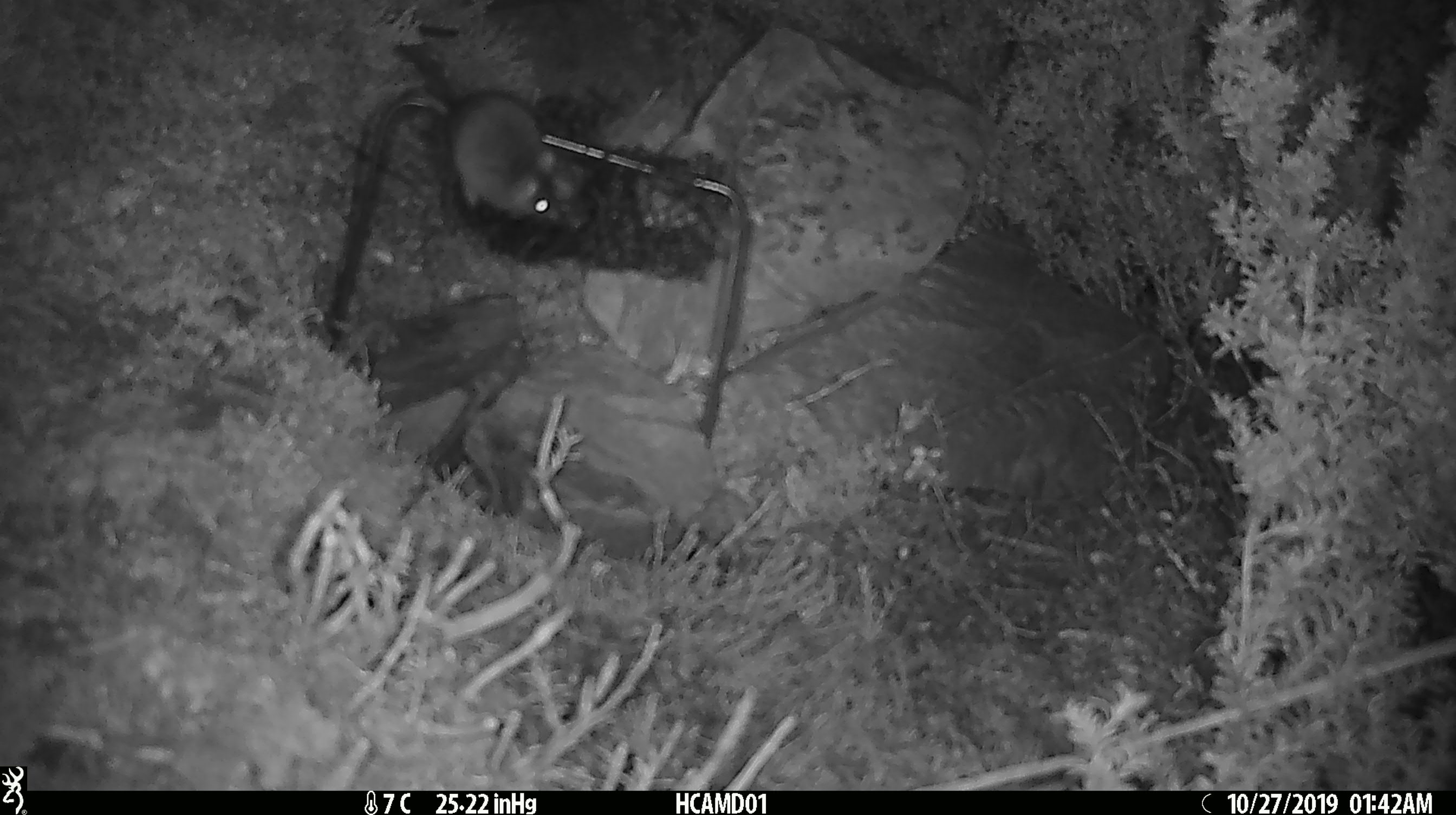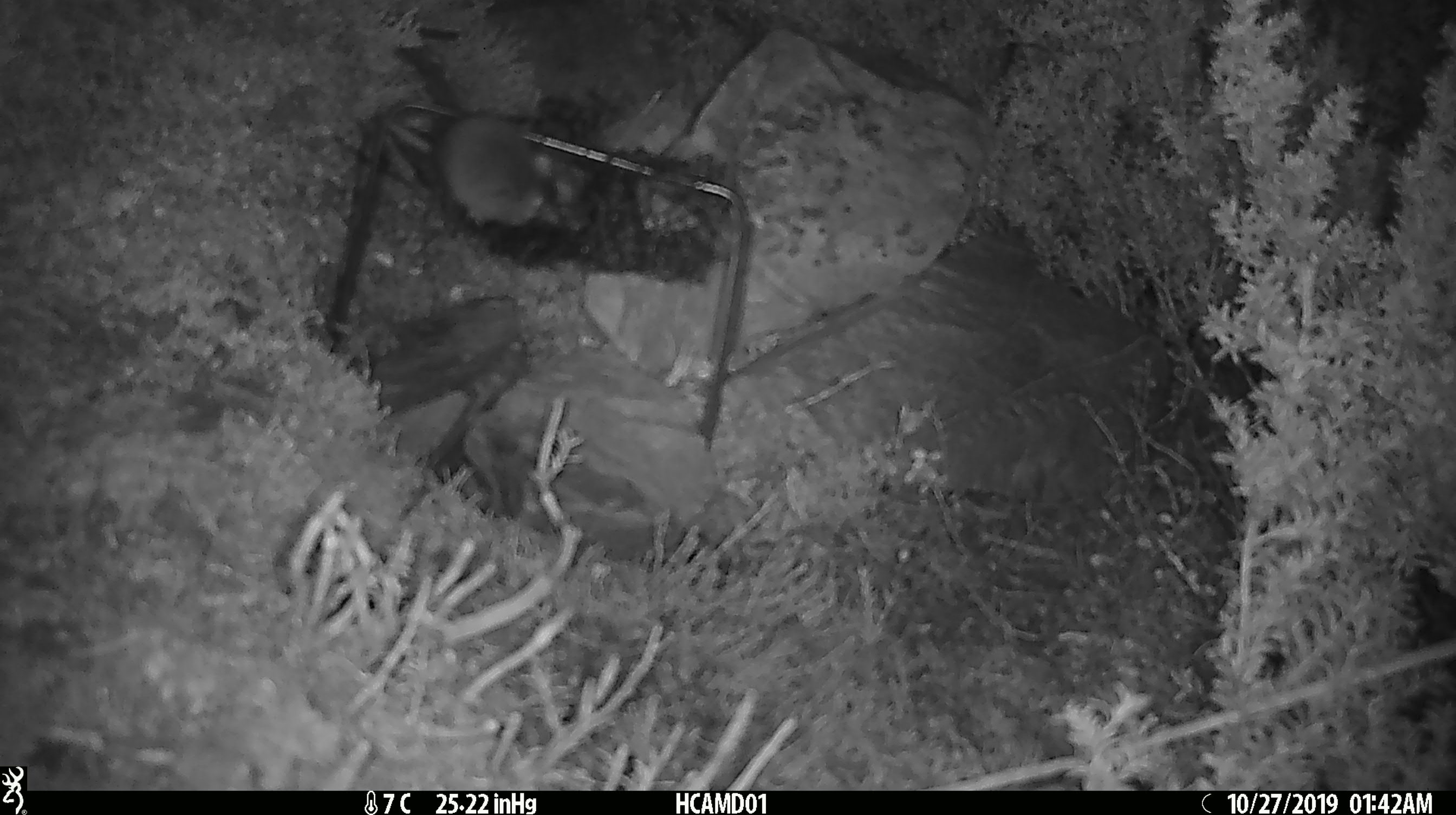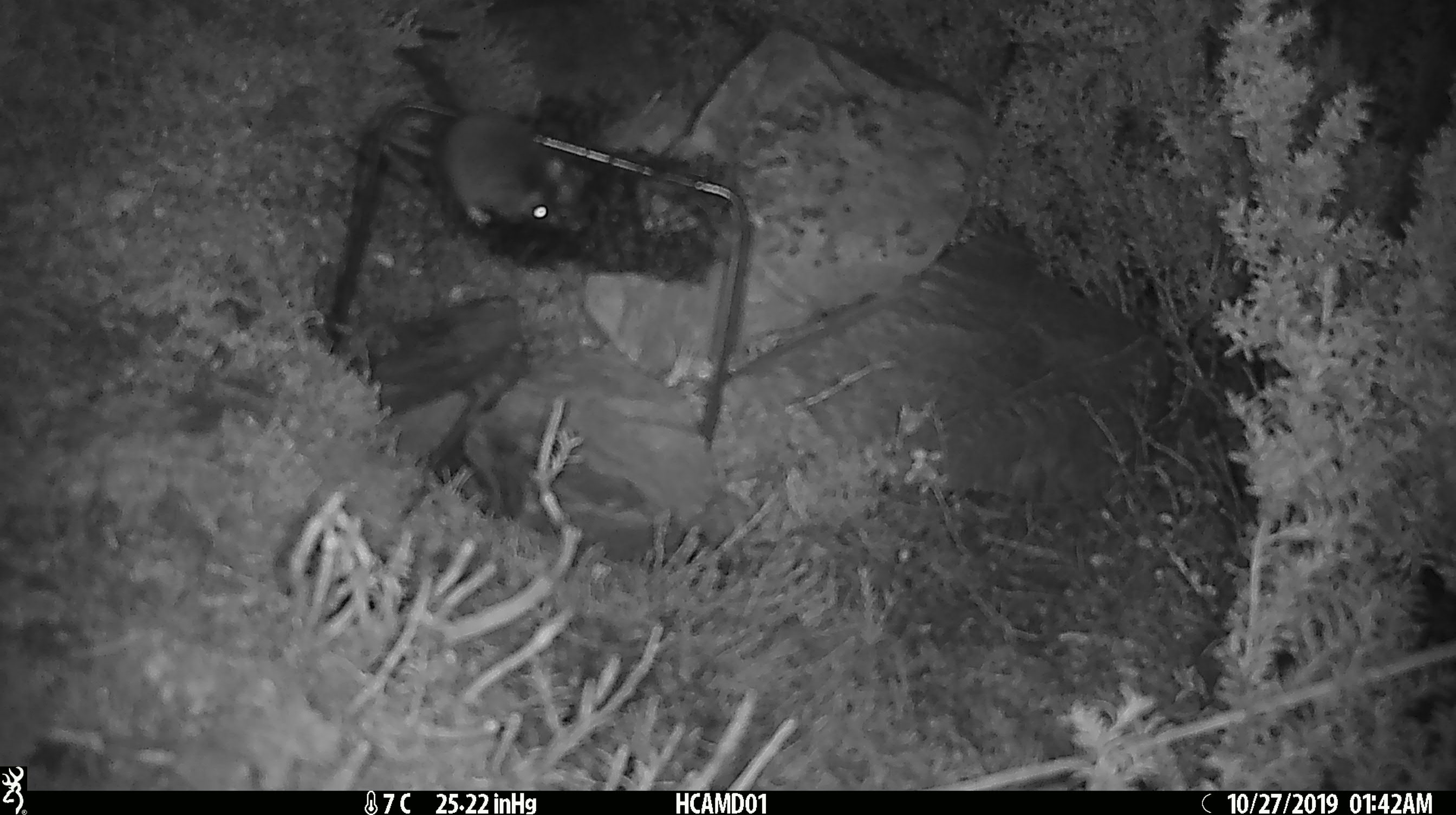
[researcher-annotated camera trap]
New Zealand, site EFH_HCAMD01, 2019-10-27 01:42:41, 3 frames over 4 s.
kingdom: Animalia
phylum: Chordata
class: Mammalia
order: Rodentia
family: Muridae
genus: Mus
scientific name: Mus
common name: mouse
Mouse (Mus).